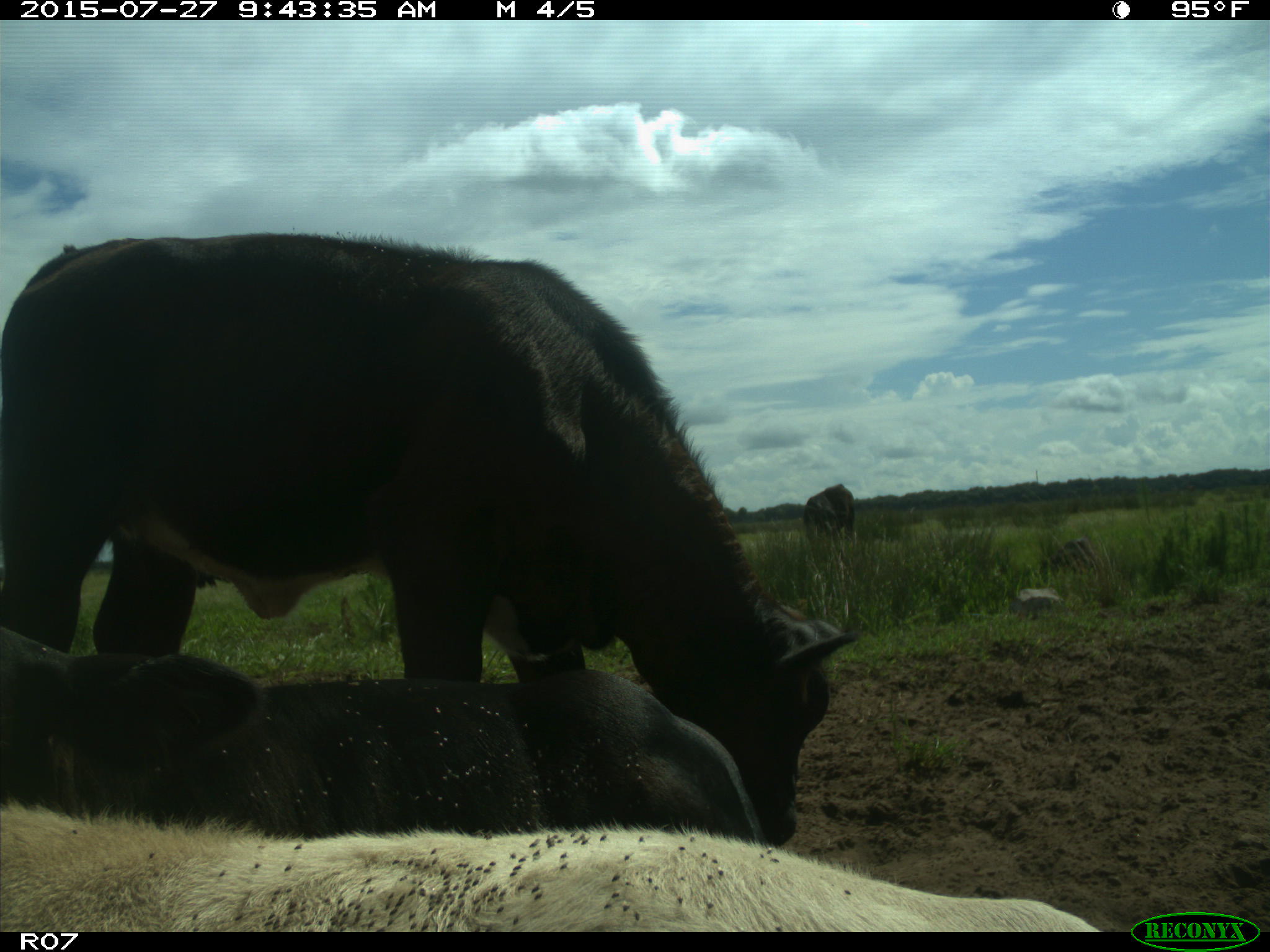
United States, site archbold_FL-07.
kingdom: Animalia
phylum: Chordata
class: Mammalia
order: Artiodactyla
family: Bovidae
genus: Bos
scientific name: Bos taurus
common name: domestic cow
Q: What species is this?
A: Bos taurus (domestic cow).